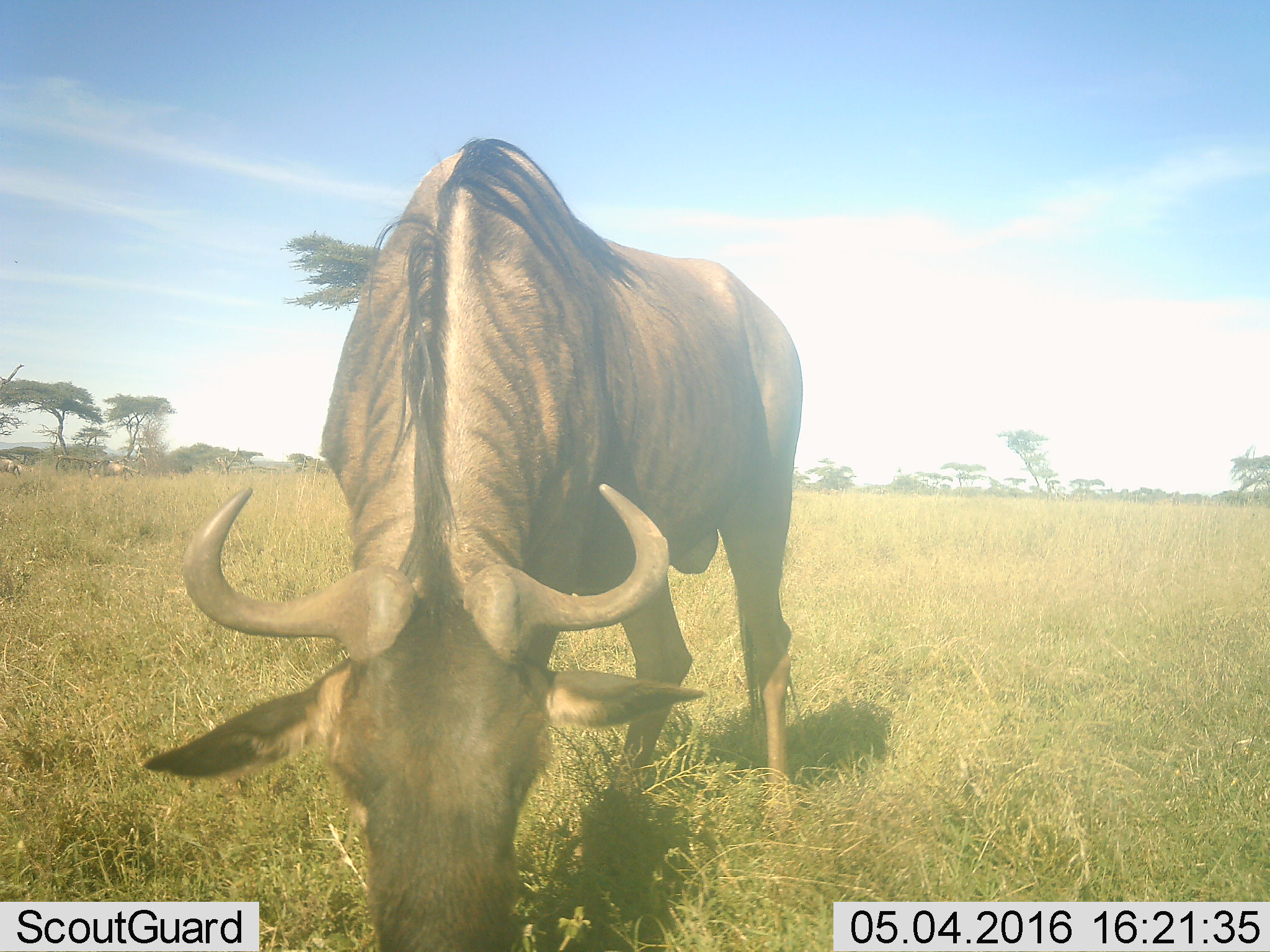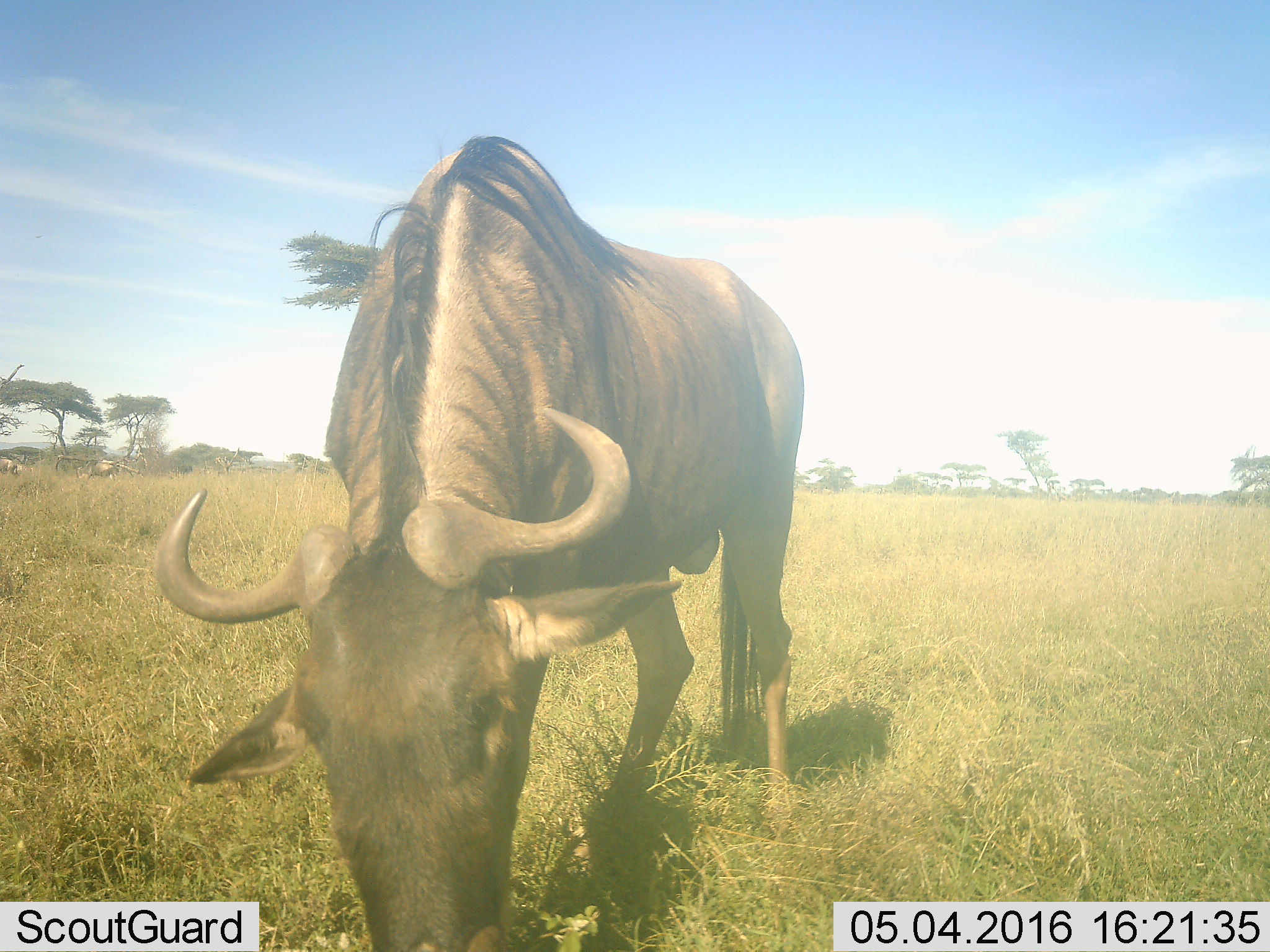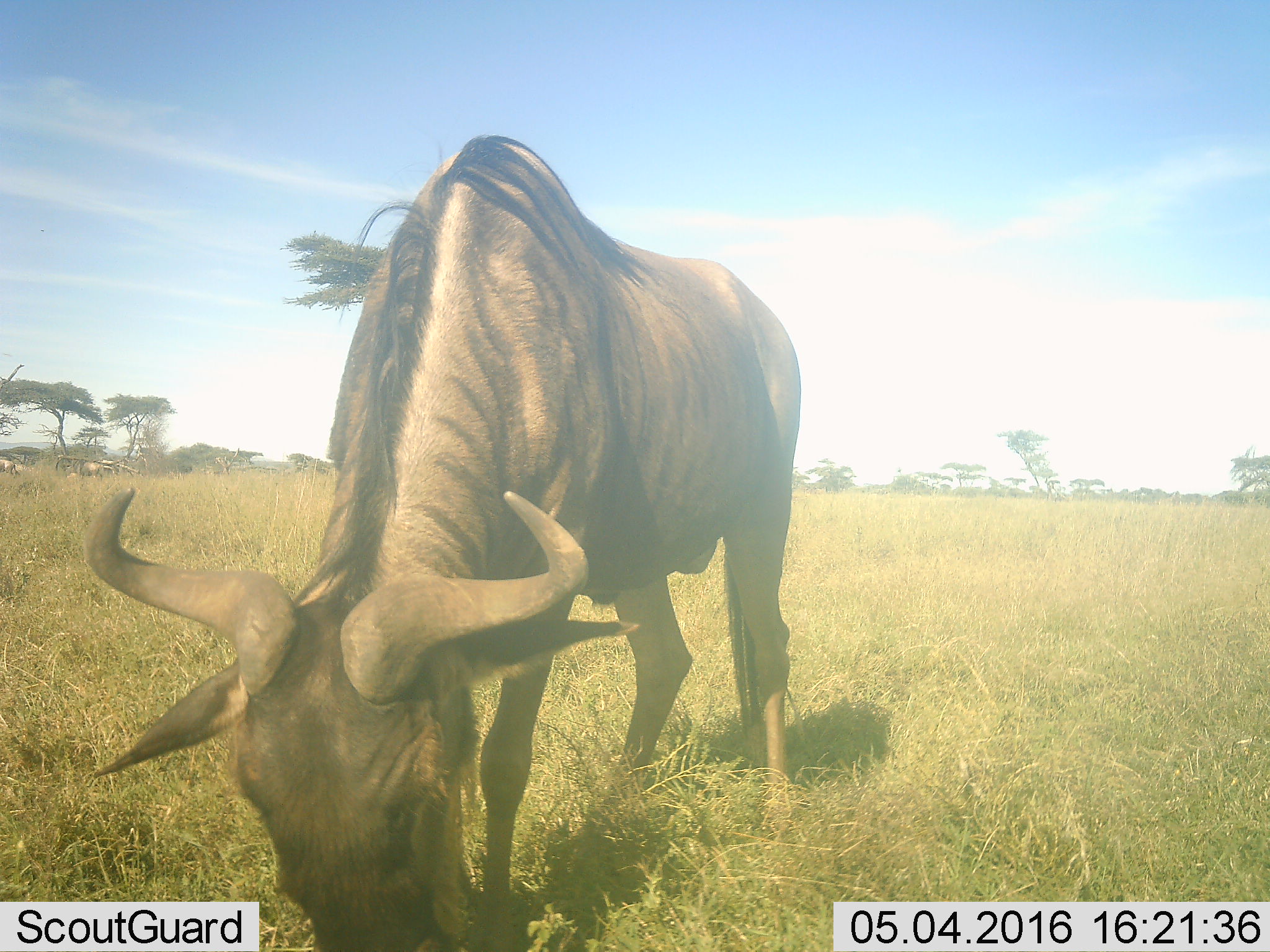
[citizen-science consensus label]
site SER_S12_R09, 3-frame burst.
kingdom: Animalia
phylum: Chordata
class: Mammalia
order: Artiodactyla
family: Bovidae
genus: Connochaetes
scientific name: Connochaetes taurinus taurinus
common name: blue wildebeest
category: wildebeestblue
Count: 3.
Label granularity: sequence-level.